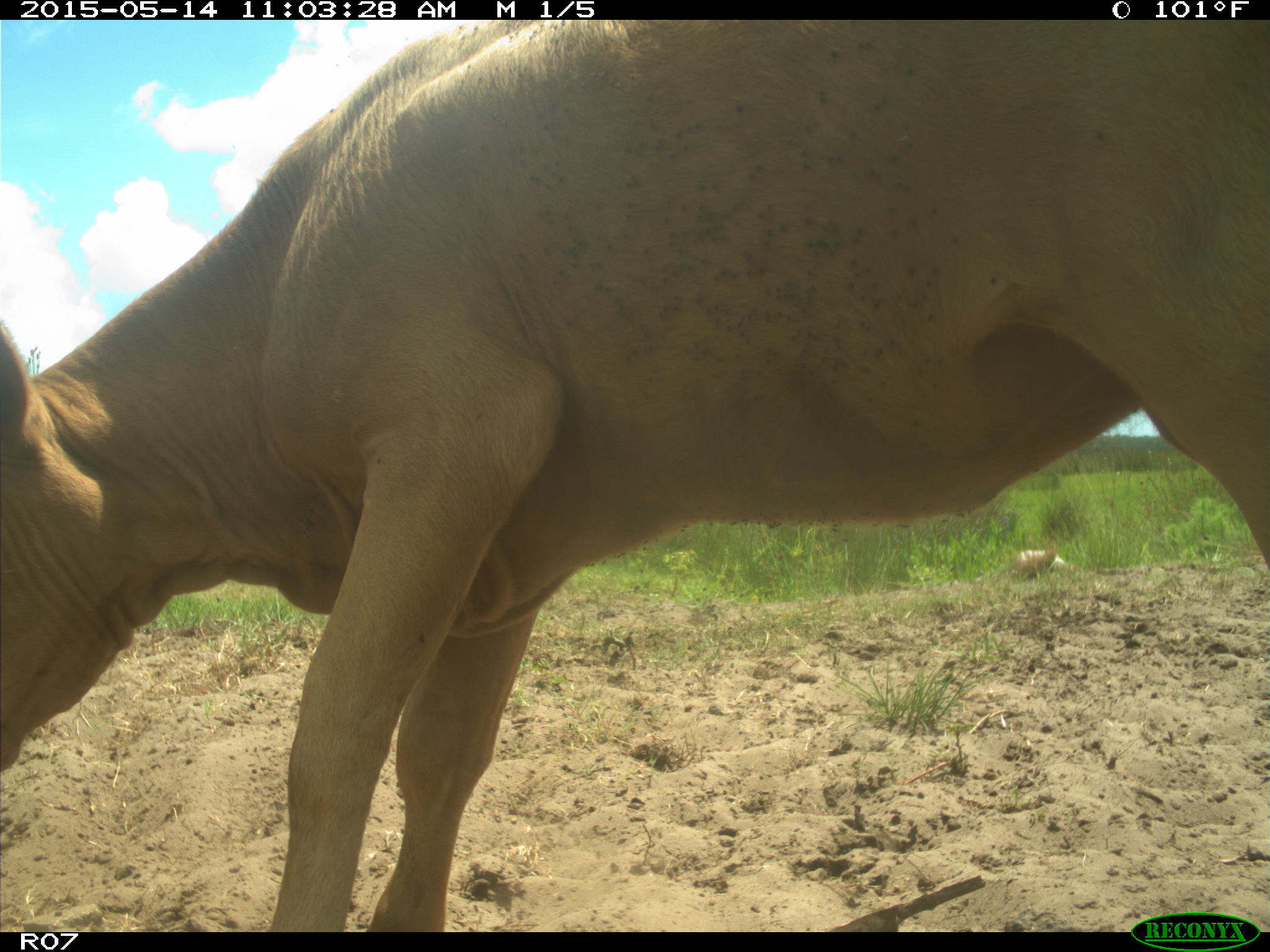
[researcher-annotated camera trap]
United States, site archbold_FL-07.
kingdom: Animalia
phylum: Chordata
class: Mammalia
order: Artiodactyla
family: Bovidae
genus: Bos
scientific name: Bos taurus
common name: domestic cow